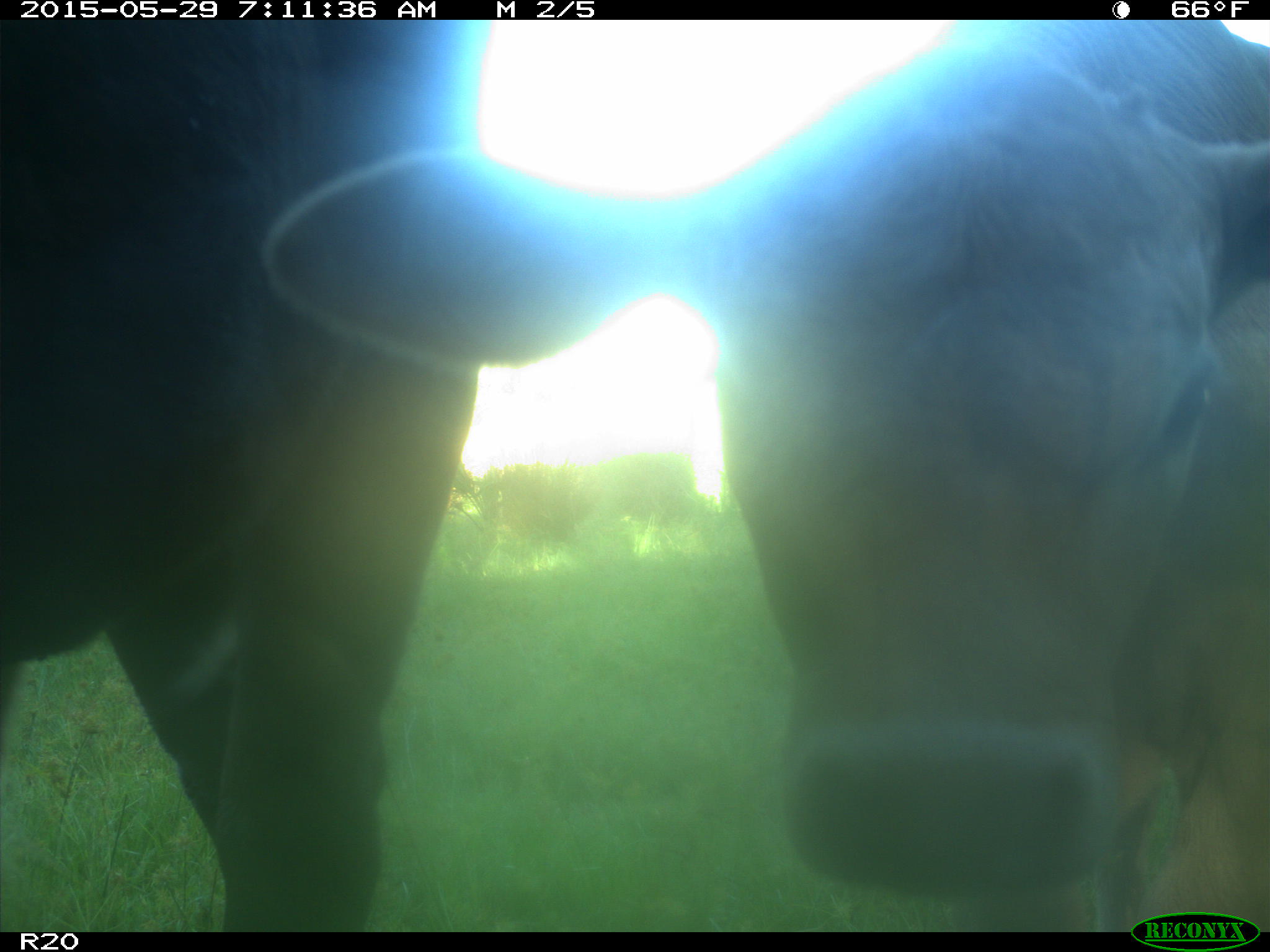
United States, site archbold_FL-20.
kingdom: Animalia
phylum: Chordata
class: Mammalia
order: Artiodactyla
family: Bovidae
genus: Bos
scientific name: Bos taurus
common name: domestic cow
Bos taurus (domestic cow).